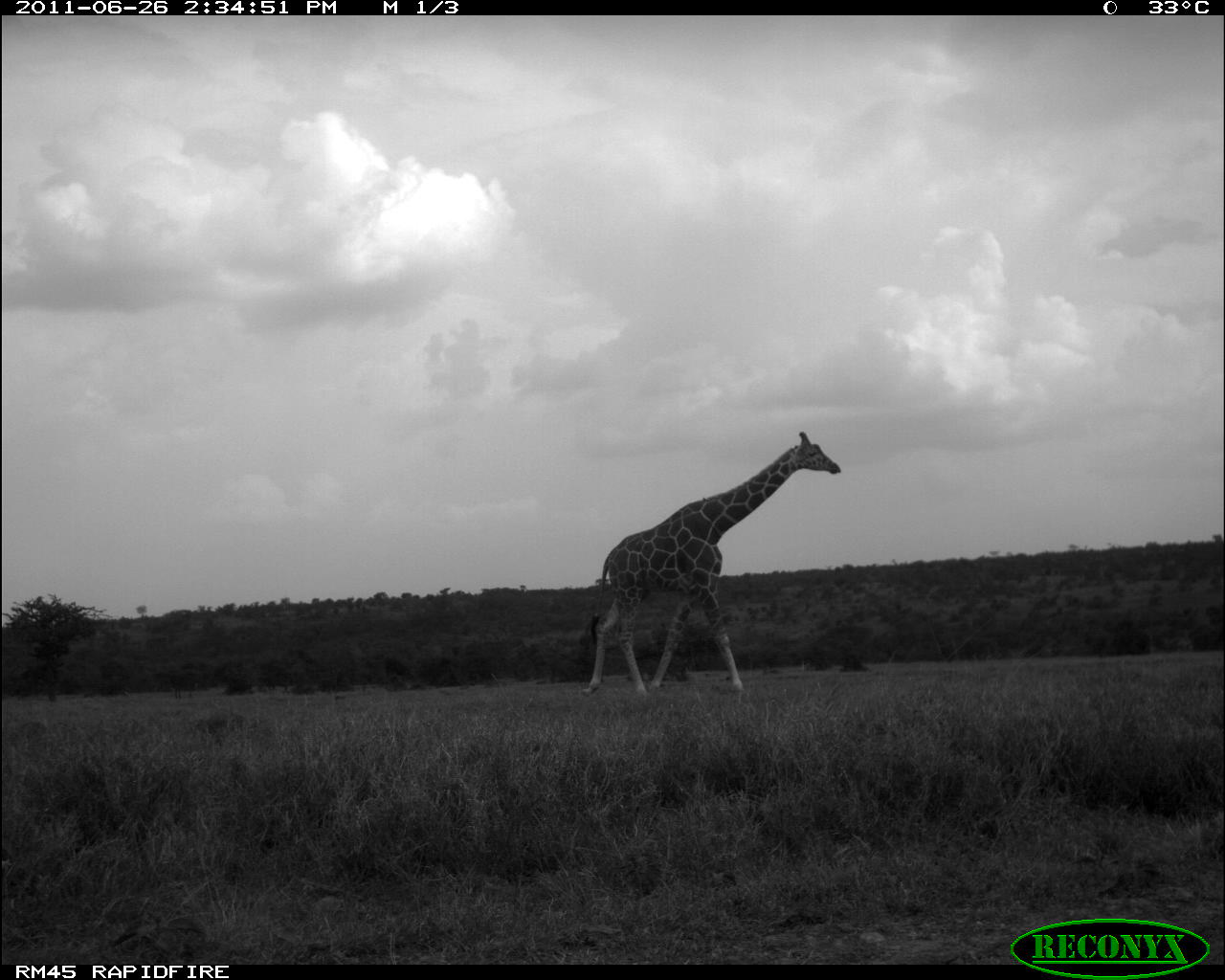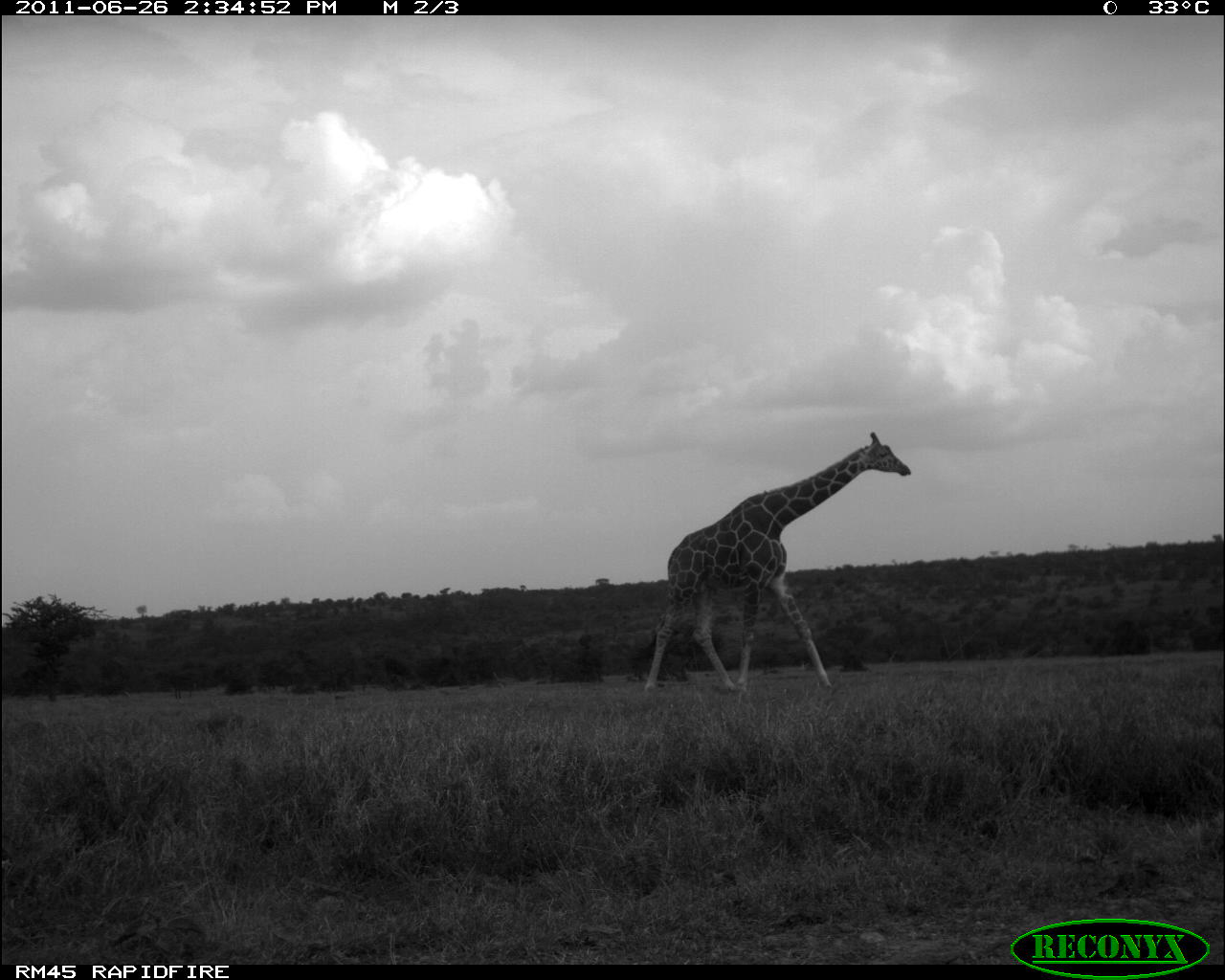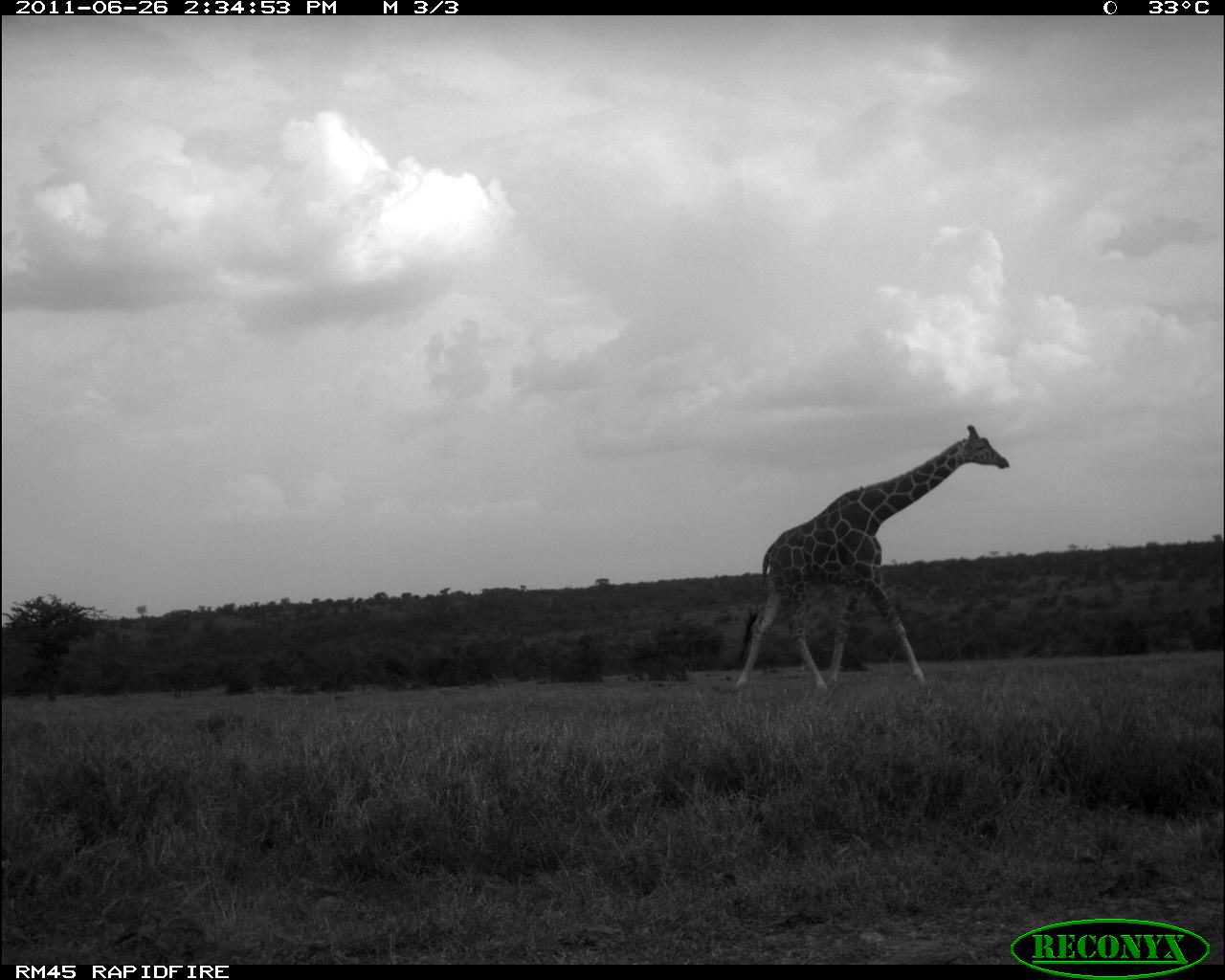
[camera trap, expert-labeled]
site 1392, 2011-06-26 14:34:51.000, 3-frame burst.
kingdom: Animalia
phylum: Chordata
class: Mammalia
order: Artiodactyla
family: Giraffidae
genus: Giraffa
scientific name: Giraffa camelopardalis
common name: giraffe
Giraffa camelopardalis (giraffe), count 1.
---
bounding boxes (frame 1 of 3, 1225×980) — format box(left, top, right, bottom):
giraffa camelopardalis: box(585, 430, 841, 700)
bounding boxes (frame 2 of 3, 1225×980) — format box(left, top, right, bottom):
giraffa camelopardalis: box(642, 429, 911, 695)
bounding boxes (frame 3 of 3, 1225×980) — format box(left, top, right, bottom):
giraffa camelopardalis: box(734, 423, 1010, 696)